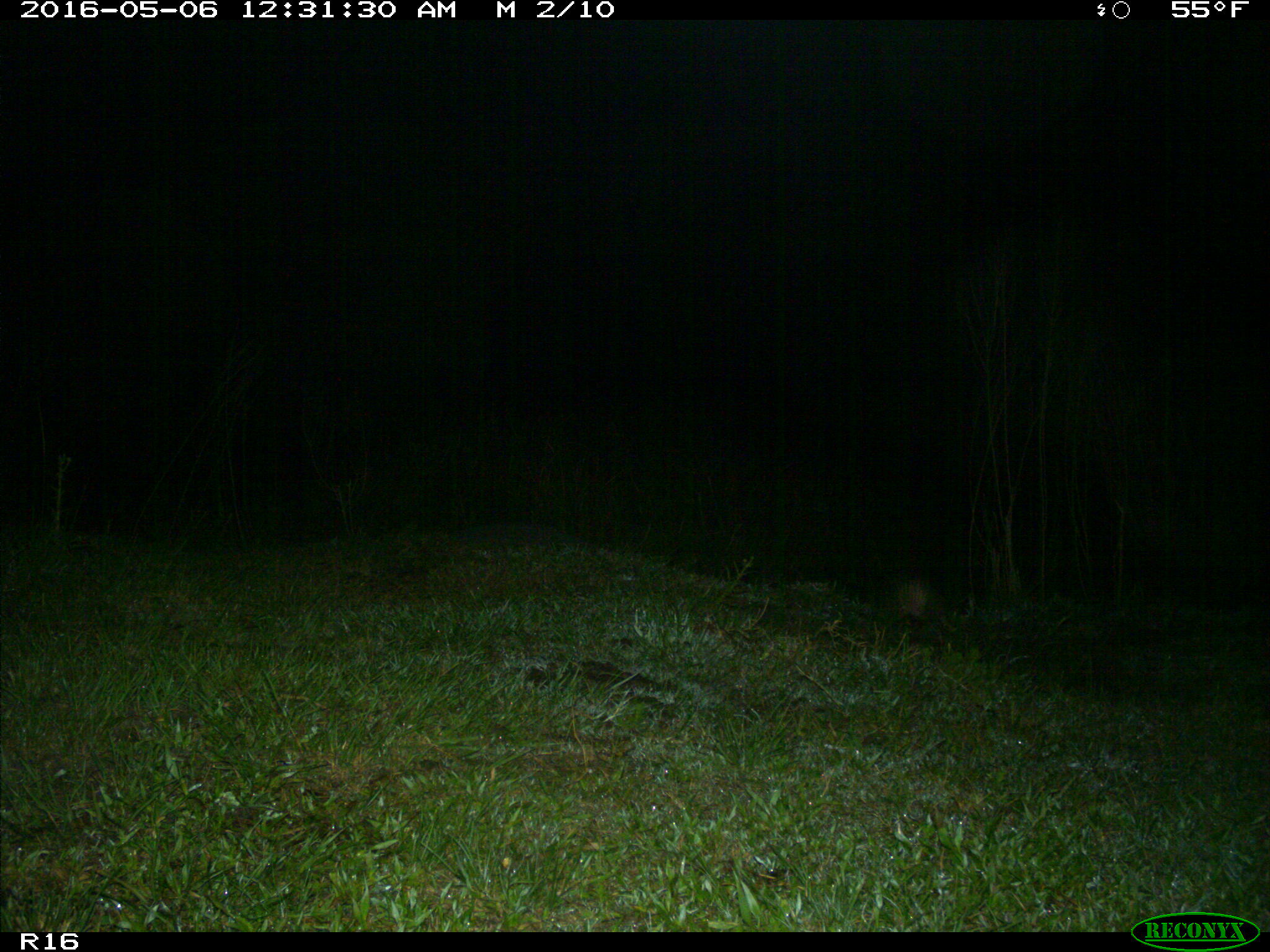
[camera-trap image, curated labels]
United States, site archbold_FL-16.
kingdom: Animalia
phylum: Chordata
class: Mammalia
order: Cingulata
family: Dasypodidae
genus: Dasypus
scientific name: Dasypus novemcinctus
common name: nine-banded armadillo